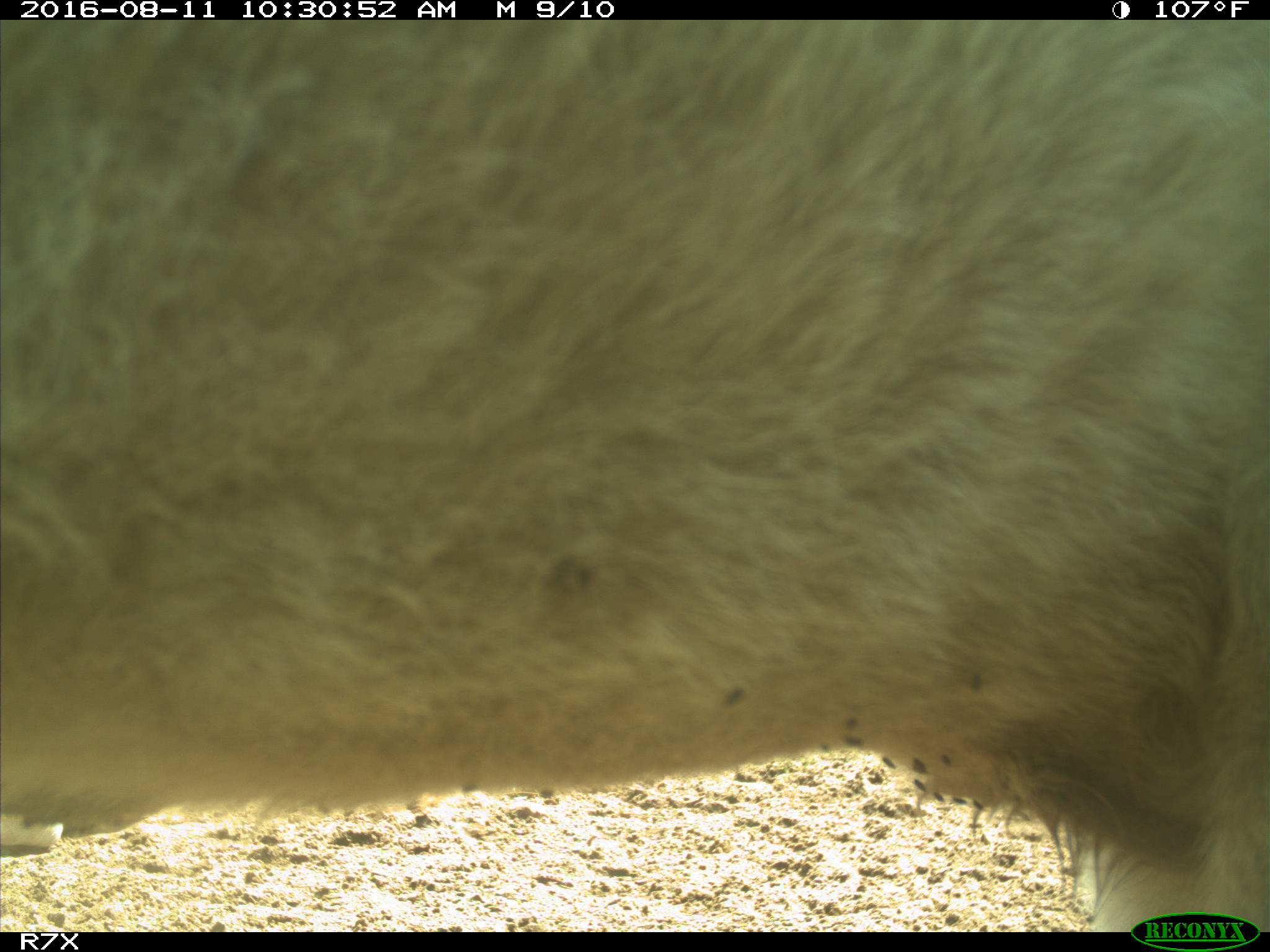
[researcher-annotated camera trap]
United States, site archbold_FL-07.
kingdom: Animalia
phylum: Chordata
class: Mammalia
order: Artiodactyla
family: Bovidae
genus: Bos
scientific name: Bos taurus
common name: domestic cow